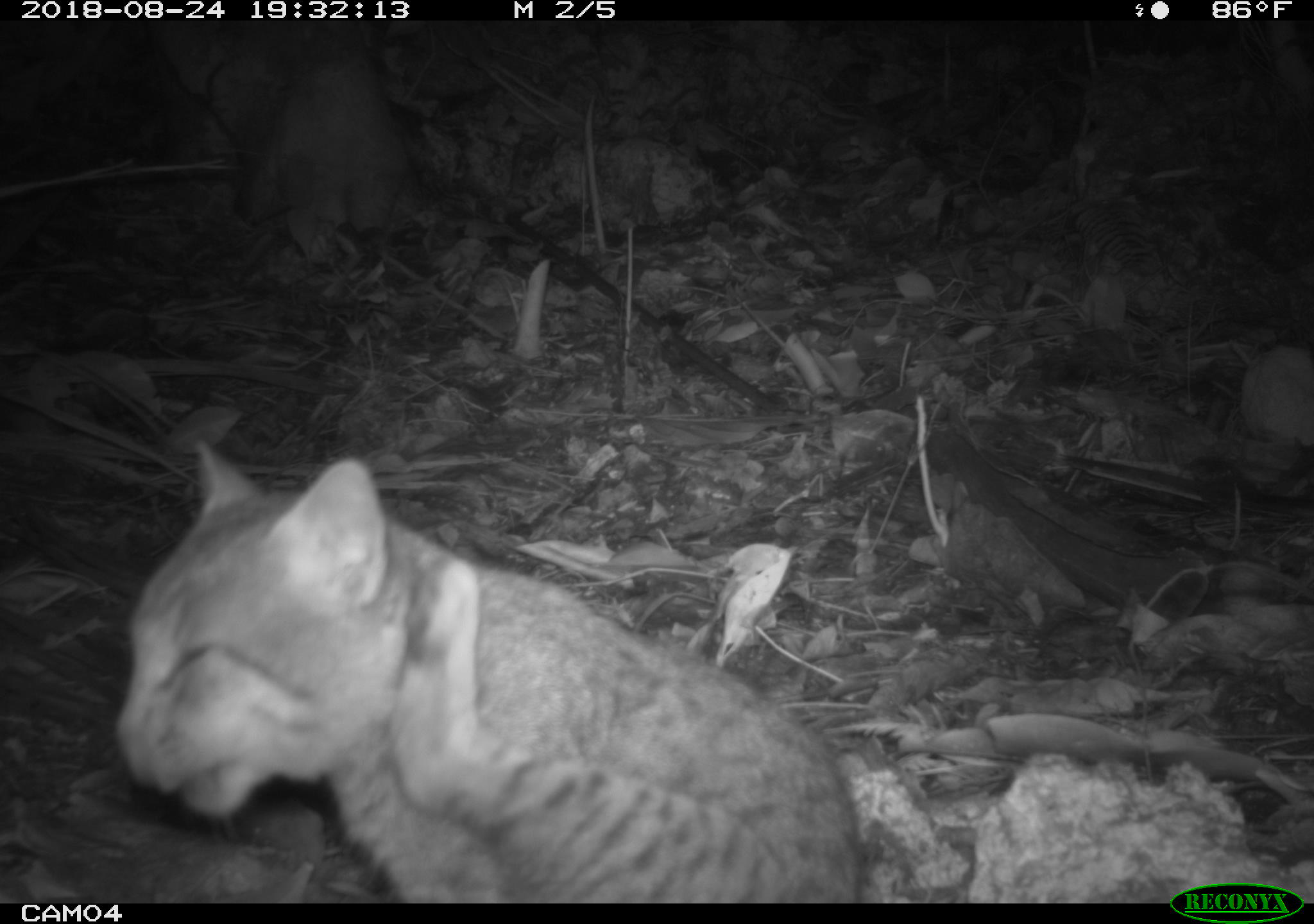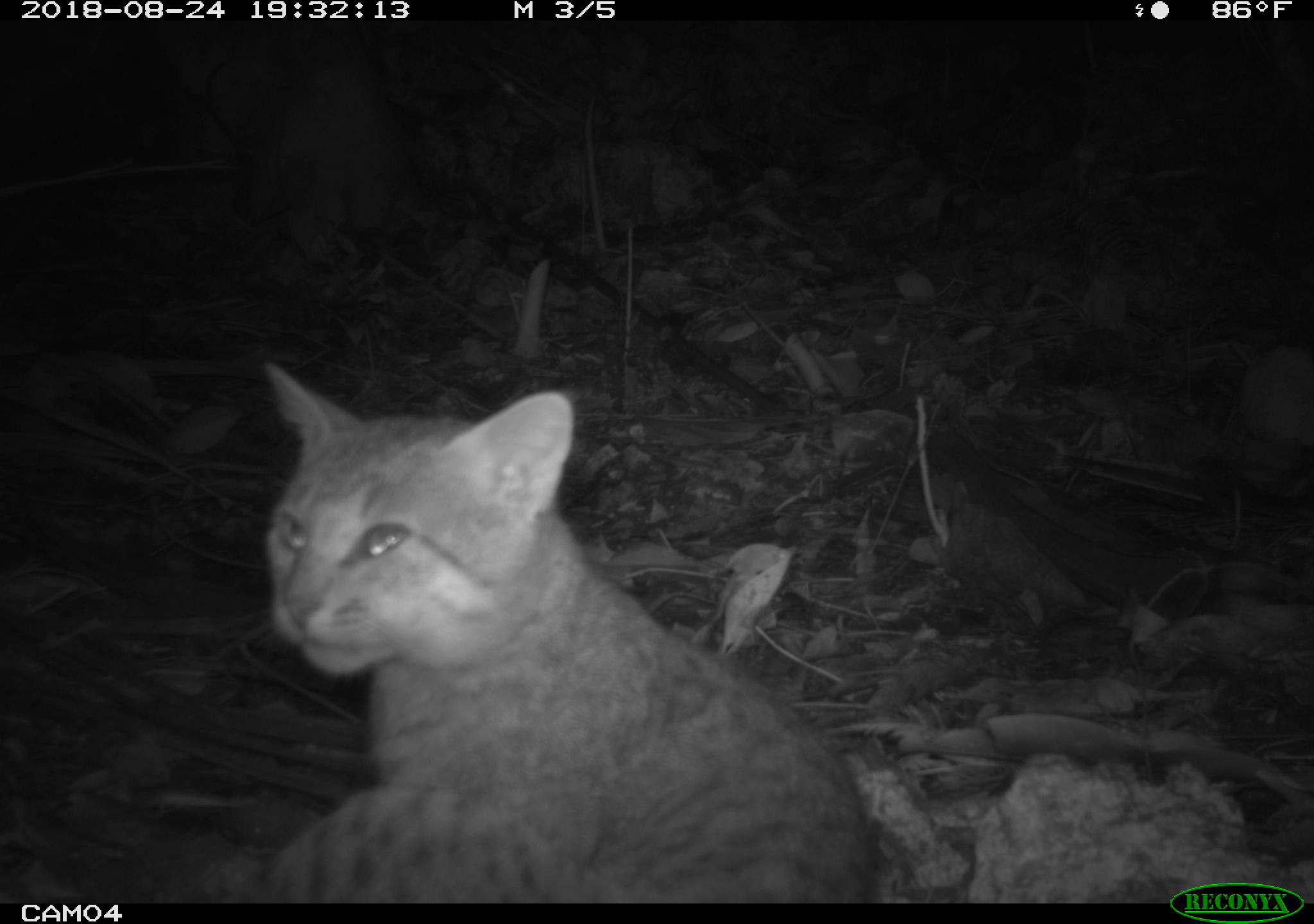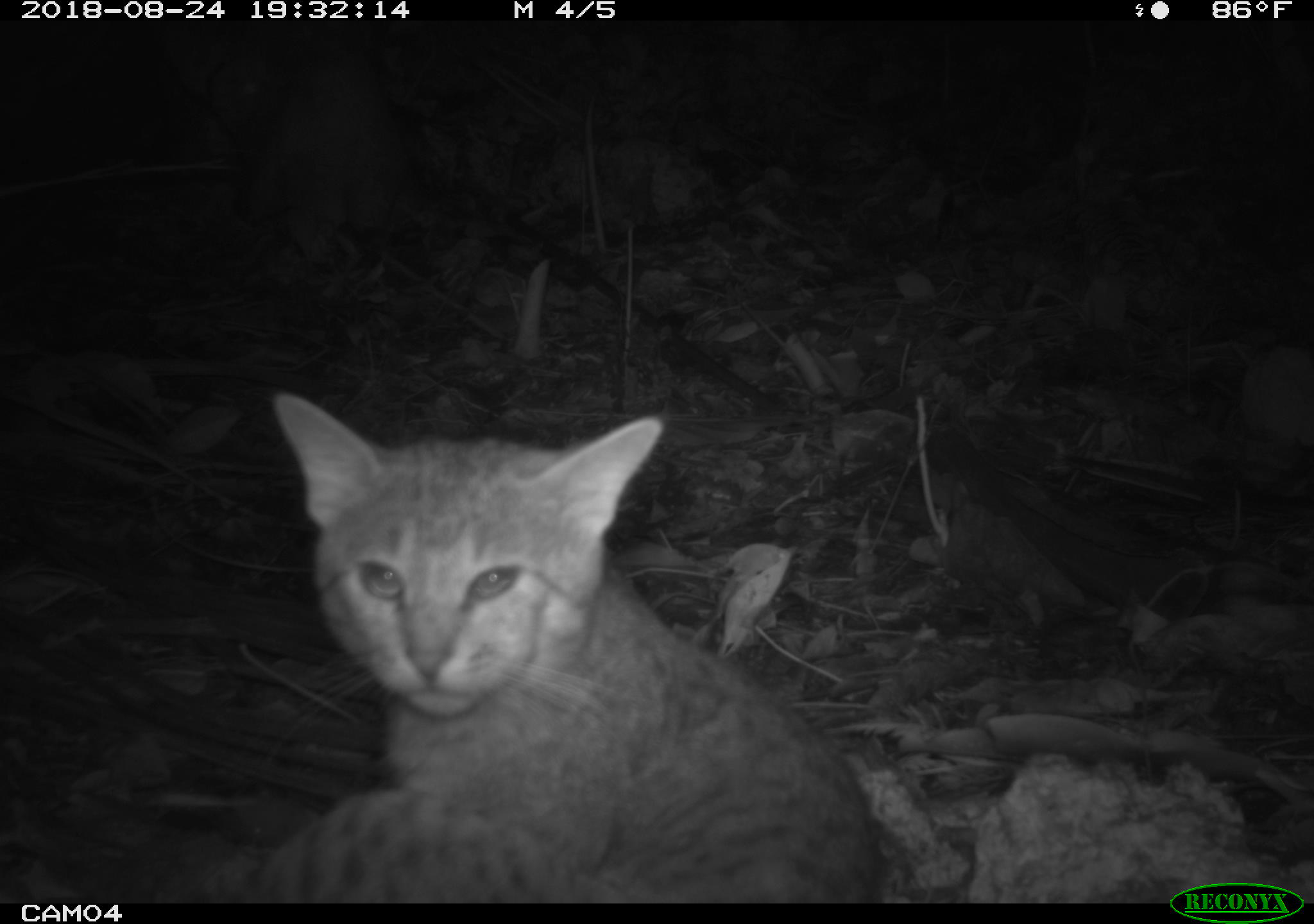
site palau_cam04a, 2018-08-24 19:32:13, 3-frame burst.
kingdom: Animalia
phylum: Chordata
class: Mammalia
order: Carnivora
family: Felidae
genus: Felis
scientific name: Felis catus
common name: cat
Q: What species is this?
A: Cat (Felis catus).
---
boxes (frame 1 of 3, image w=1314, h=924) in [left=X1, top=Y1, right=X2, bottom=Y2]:
cat: [left=119, top=445, right=869, bottom=895]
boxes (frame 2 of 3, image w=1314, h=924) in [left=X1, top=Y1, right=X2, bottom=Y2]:
cat: [left=241, top=364, right=876, bottom=899]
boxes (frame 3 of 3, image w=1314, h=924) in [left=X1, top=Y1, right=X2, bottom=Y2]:
cat: [left=244, top=388, right=882, bottom=901]